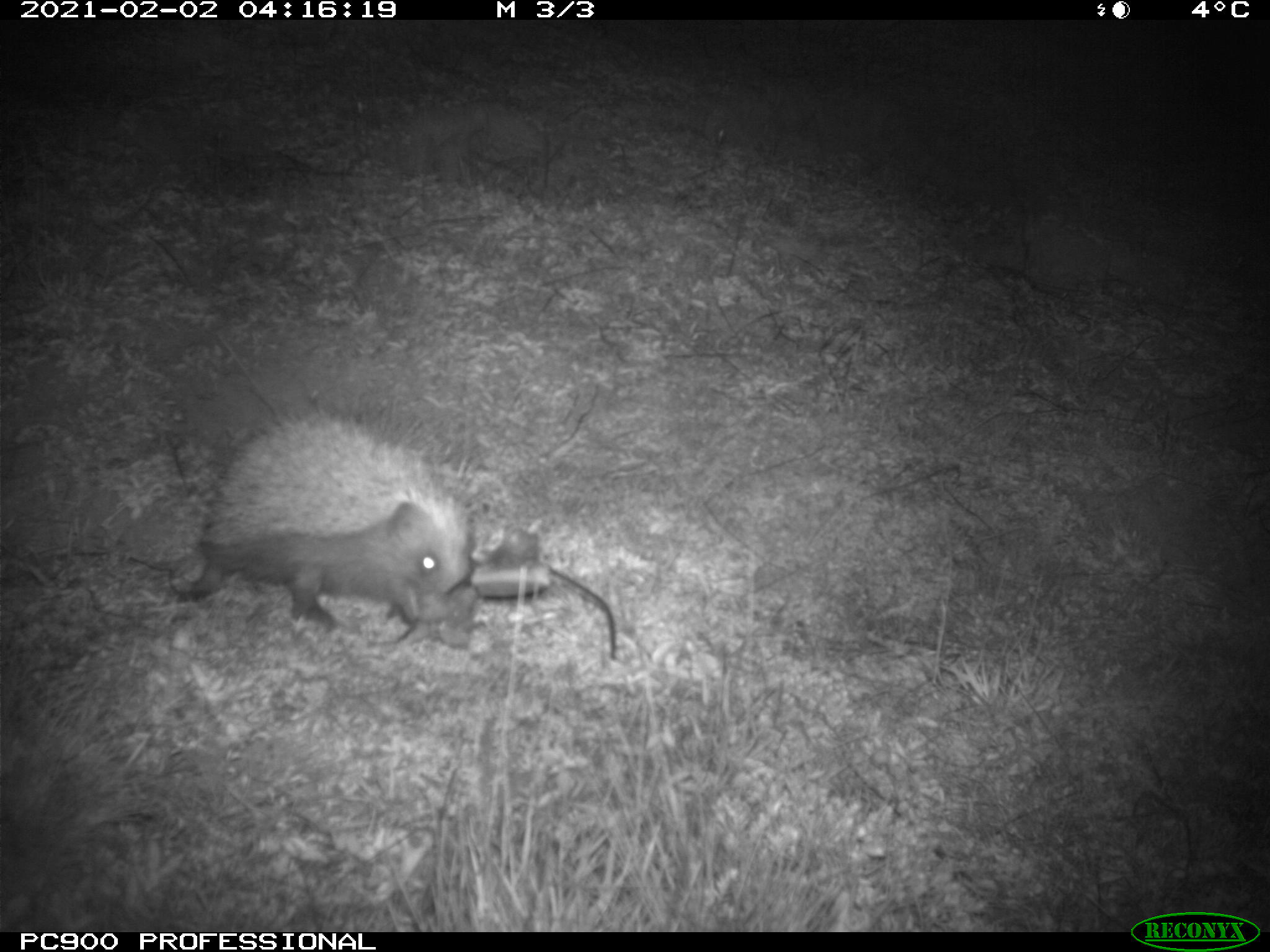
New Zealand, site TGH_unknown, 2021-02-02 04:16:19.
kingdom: Animalia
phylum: Chordata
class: Mammalia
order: Eulipotyphla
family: Erinaceidae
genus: Erinaceus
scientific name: Erinaceus europaeus europaeus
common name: european hedgehog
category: hedgehog